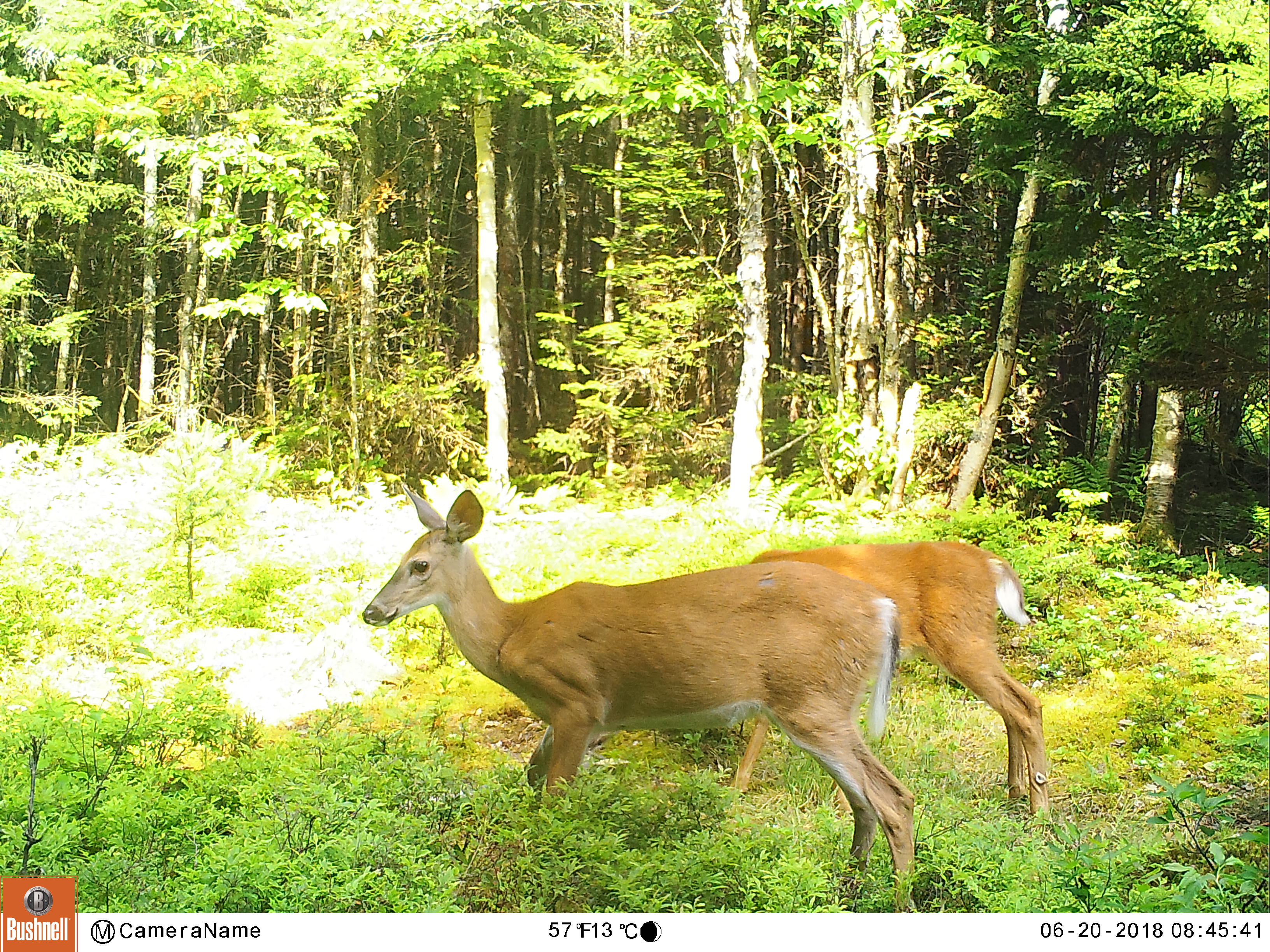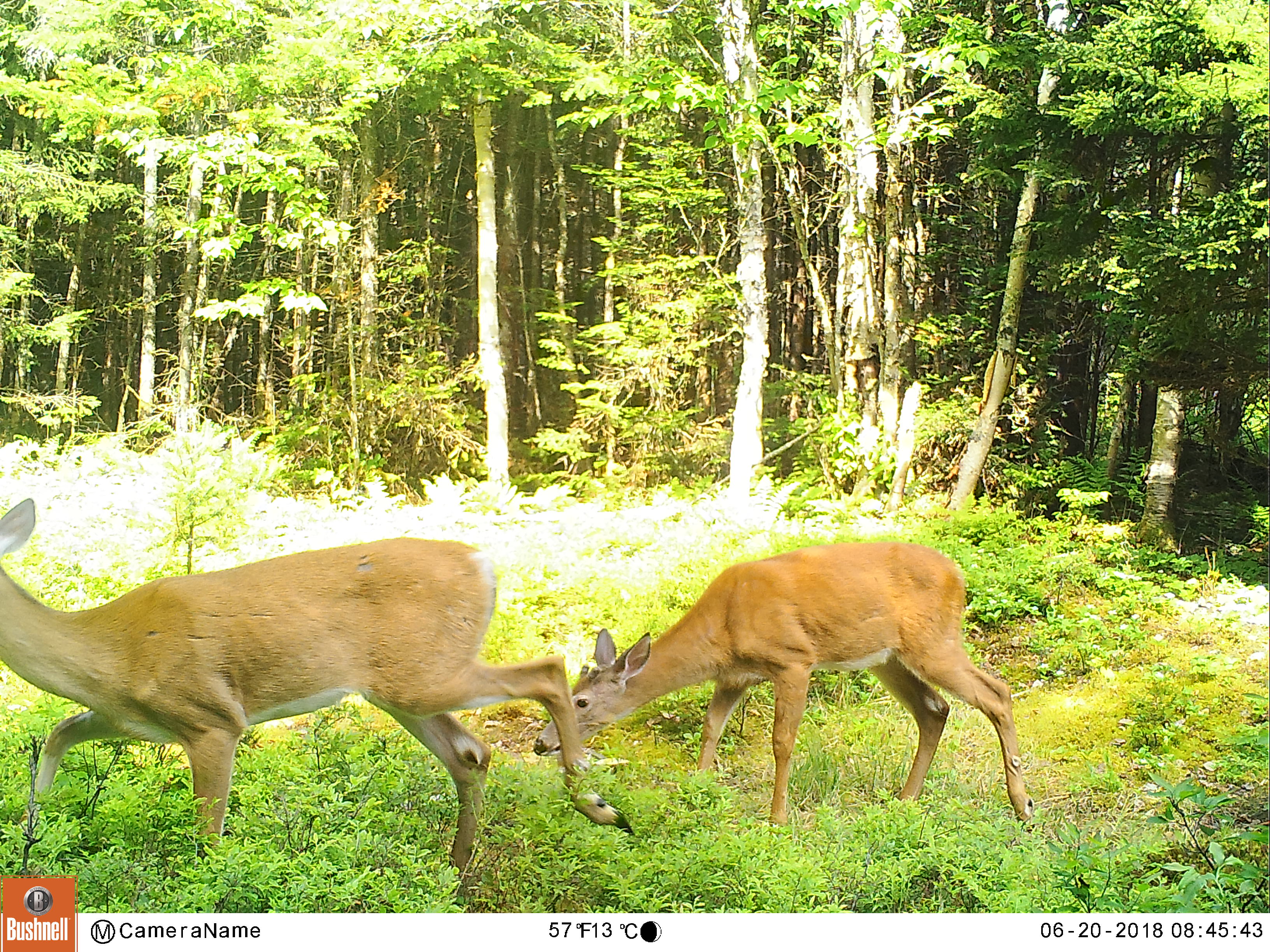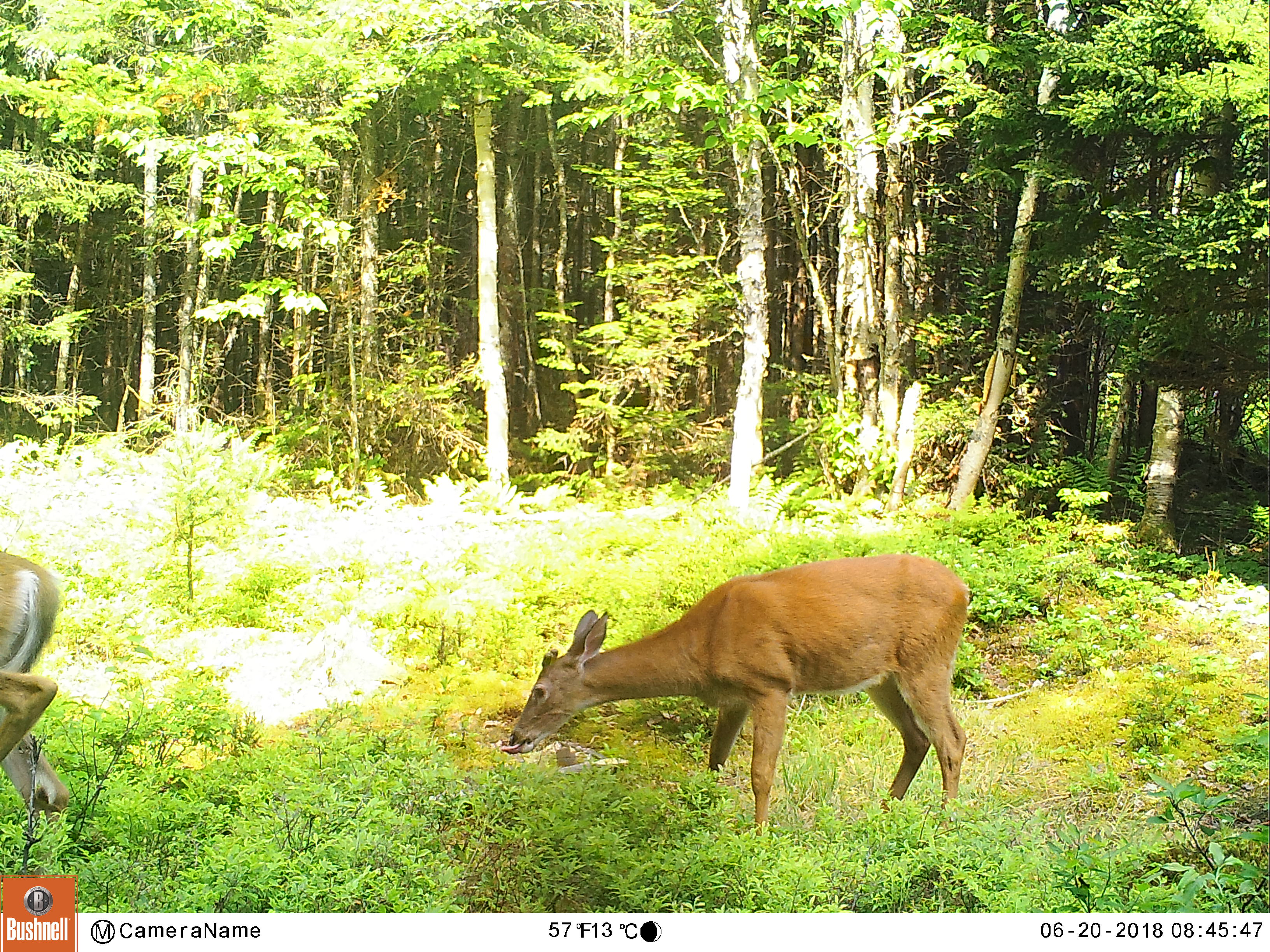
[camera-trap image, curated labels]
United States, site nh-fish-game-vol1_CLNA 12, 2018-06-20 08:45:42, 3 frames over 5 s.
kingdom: Animalia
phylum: Chordata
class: Mammalia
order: Artiodactyla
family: Cervidae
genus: Odocoileus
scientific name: Odocoileus virginianus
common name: white-tailed deer